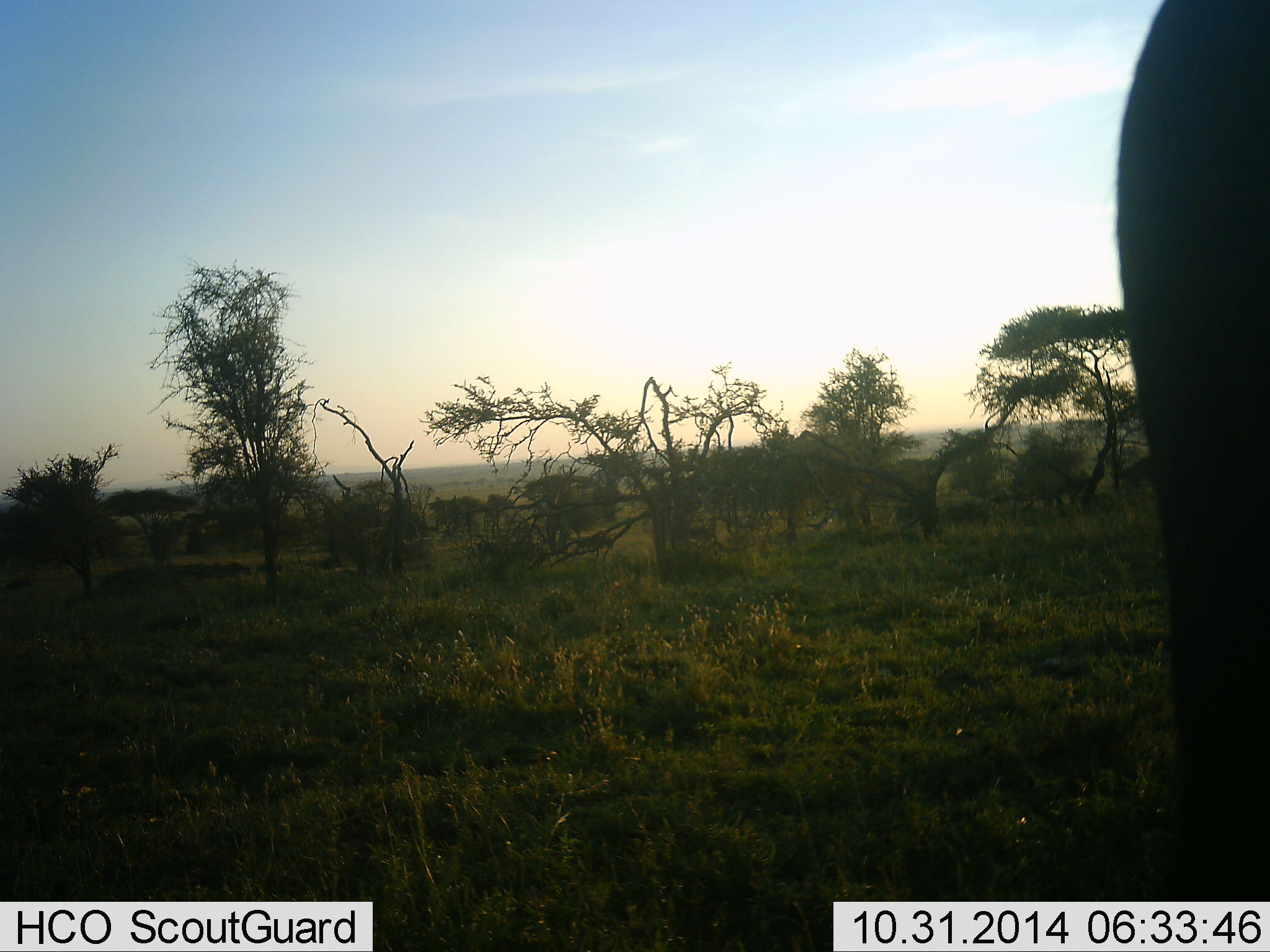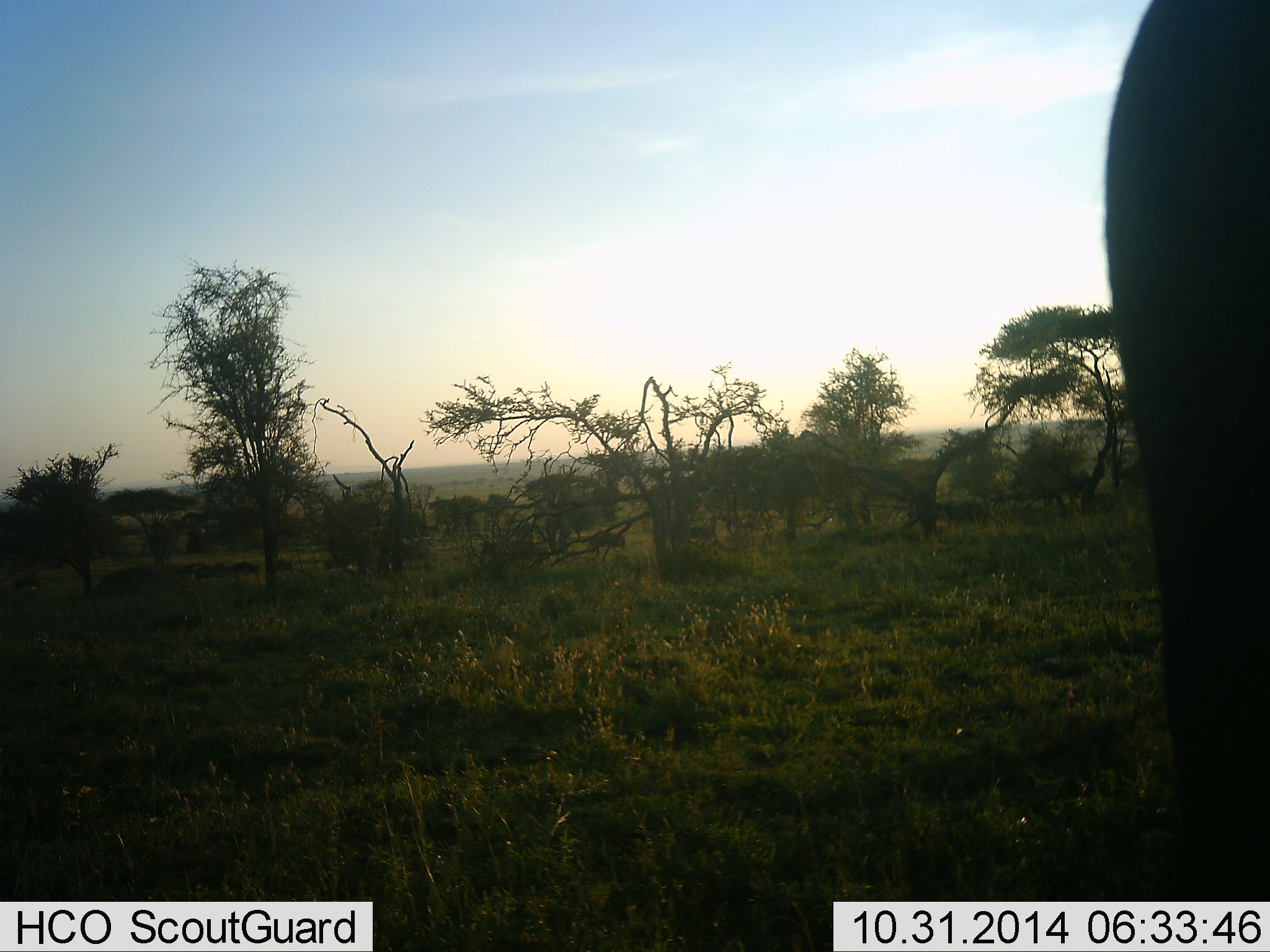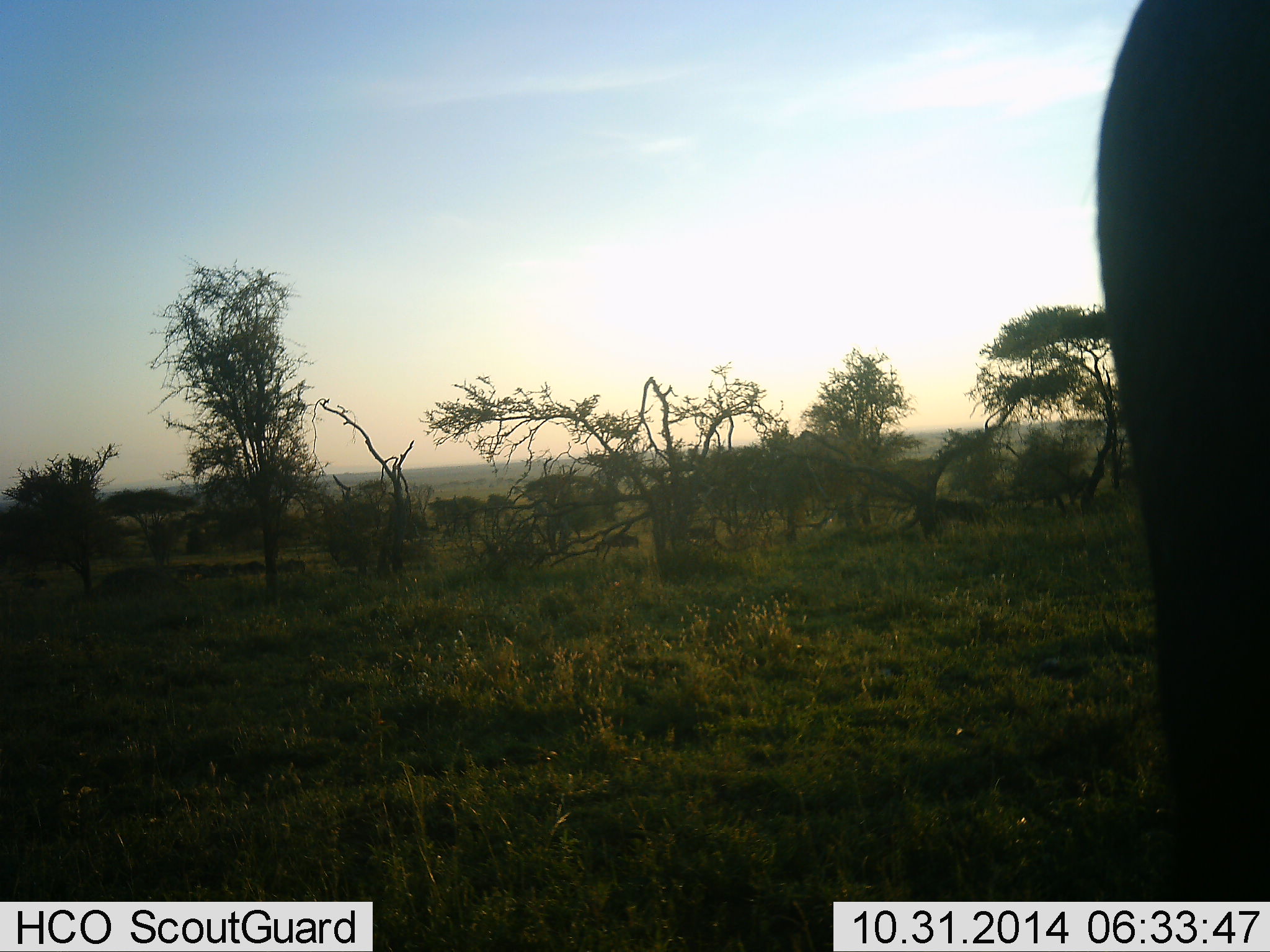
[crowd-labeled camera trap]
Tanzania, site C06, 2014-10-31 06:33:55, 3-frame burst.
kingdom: Animalia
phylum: Chordata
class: Mammalia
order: Artiodactyla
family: Bovidae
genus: Connochaetes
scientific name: Connochaetes taurinus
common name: blue wildebeest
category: wildebeest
Wildebeest (blue wildebeest) (Connochaetes taurinus), count 11-50. Behavior (volunteer vote fractions): standing 33%, resting 0%, moving 89%, interacting 0%. Young present (vote fraction): 0%. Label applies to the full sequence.